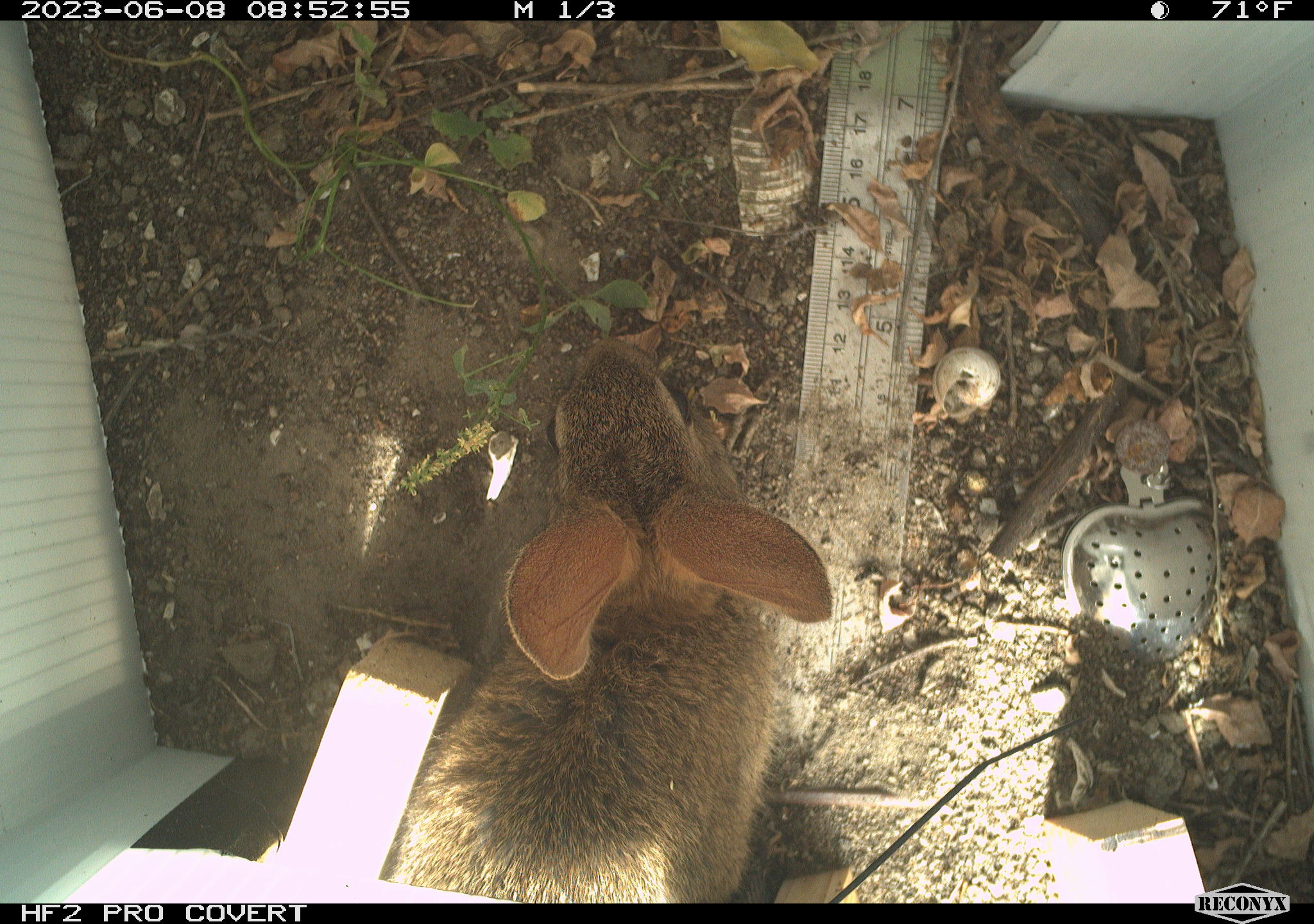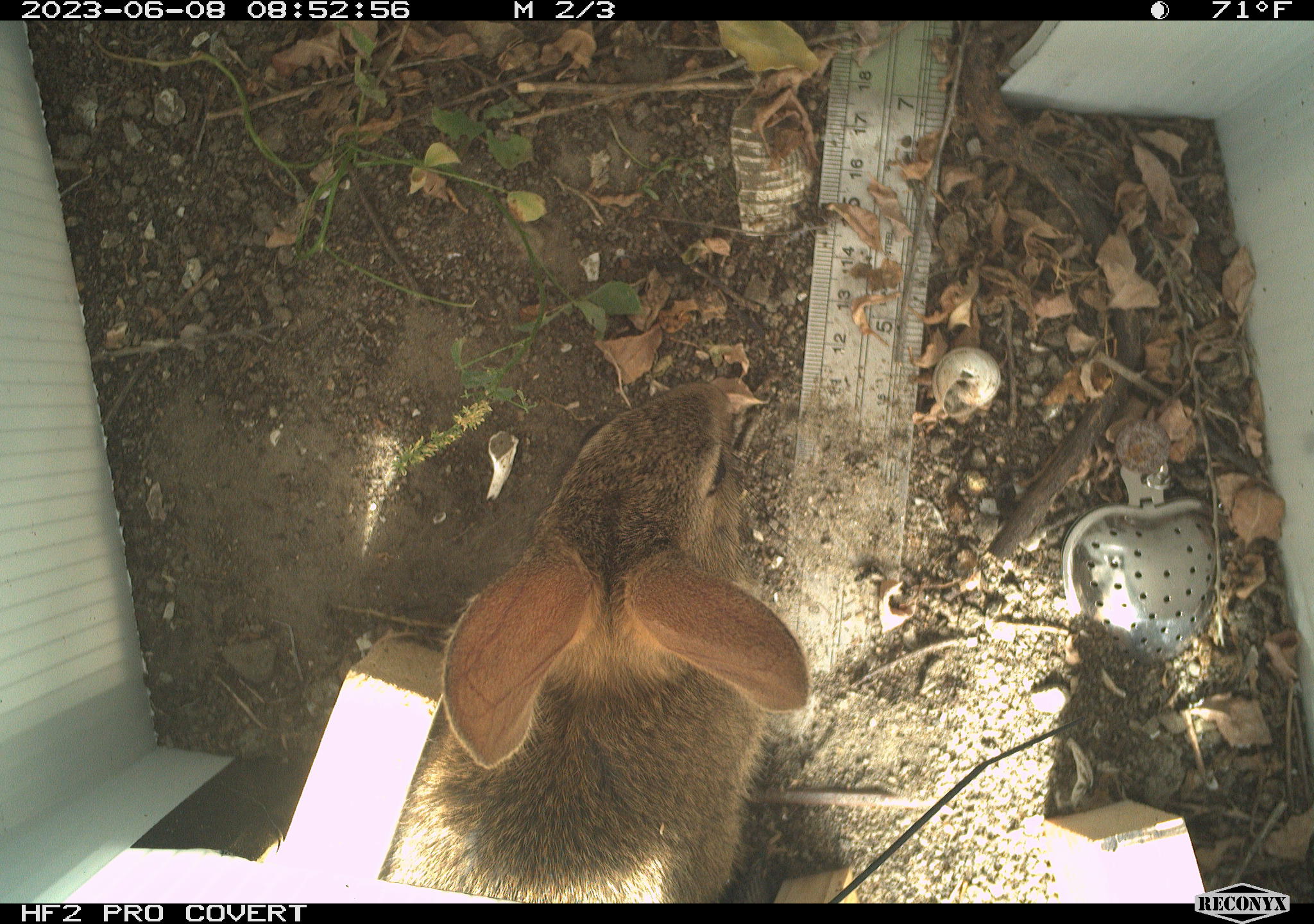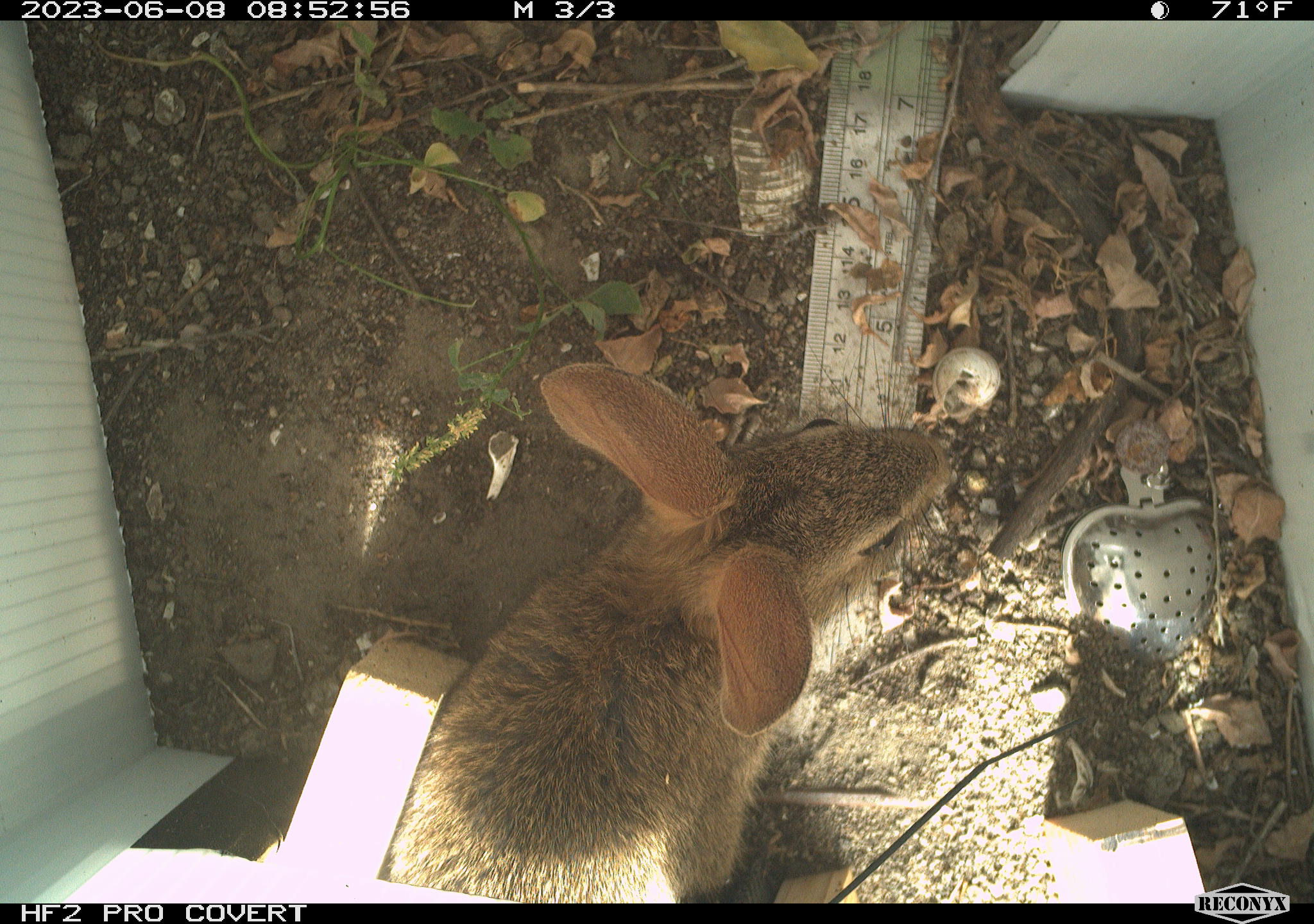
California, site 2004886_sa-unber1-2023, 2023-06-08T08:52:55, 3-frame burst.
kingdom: Animalia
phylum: Chordata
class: Mammalia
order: Lagomorpha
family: Leporidae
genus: Sylvilagus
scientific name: Sylvilagus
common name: cottontail rabbits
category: sylvilagus species